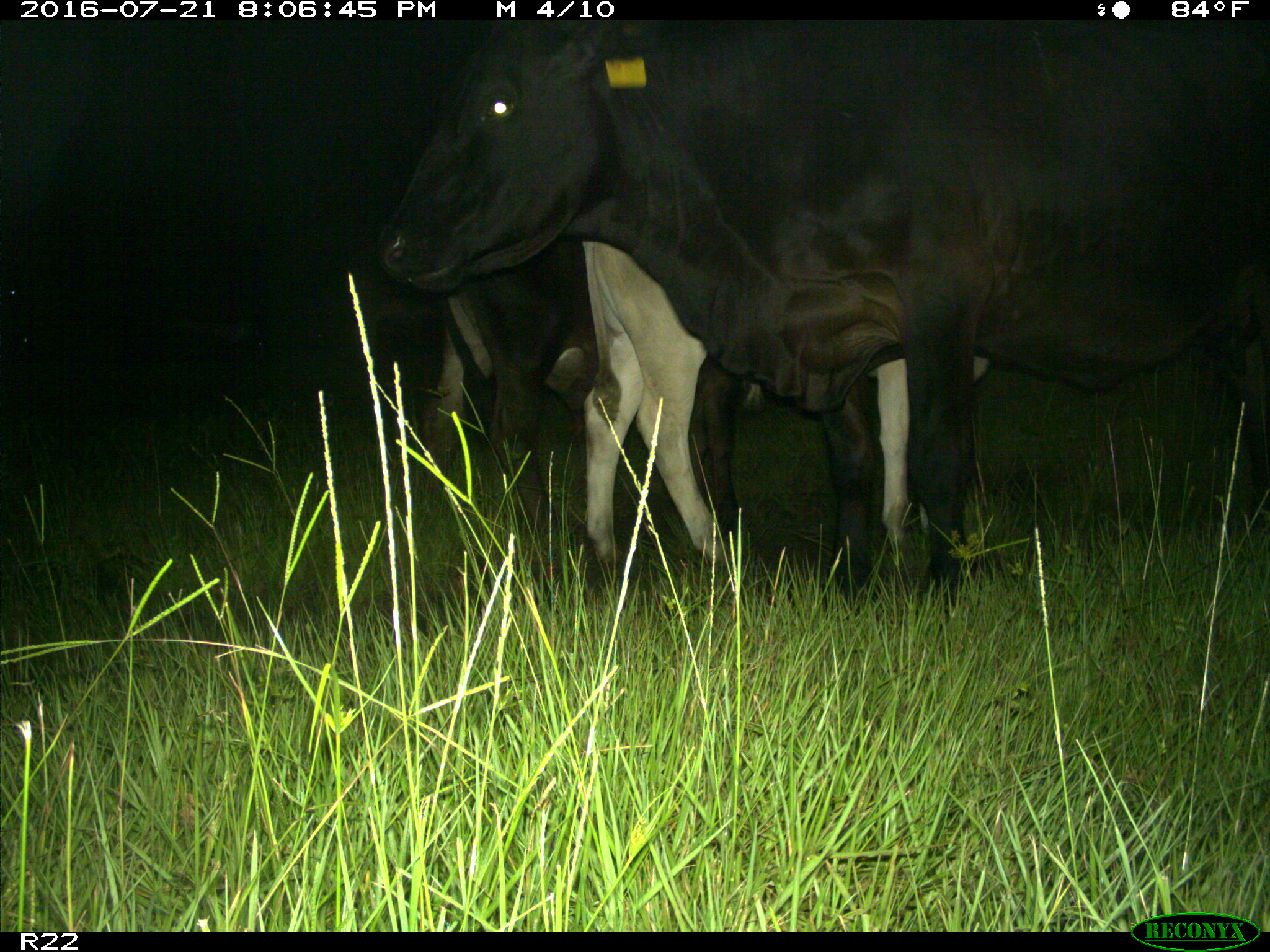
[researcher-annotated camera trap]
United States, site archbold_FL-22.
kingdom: Animalia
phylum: Chordata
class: Mammalia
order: Artiodactyla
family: Bovidae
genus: Bos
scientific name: Bos taurus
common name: domestic cow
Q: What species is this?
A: Bos taurus (domestic cow).